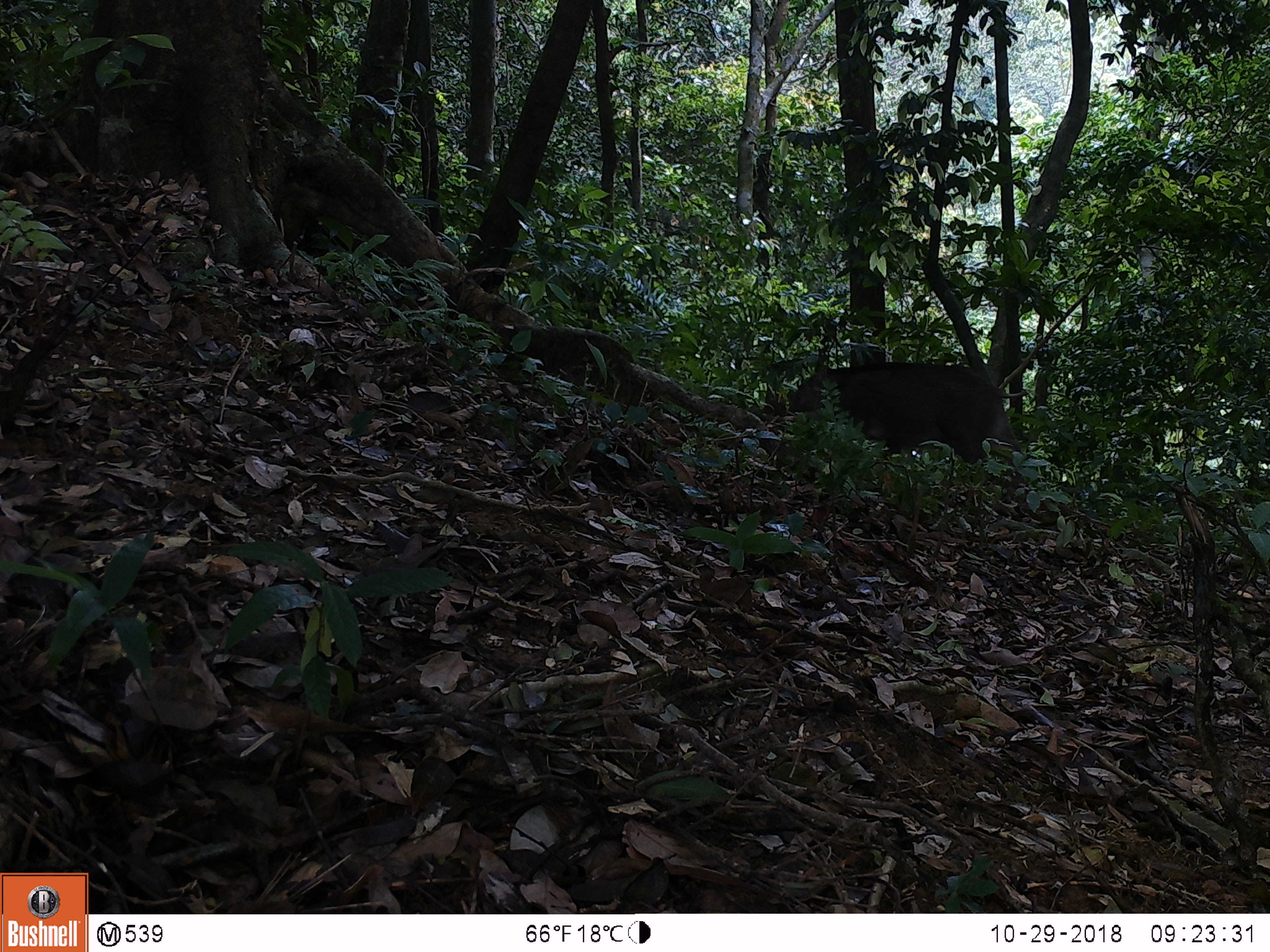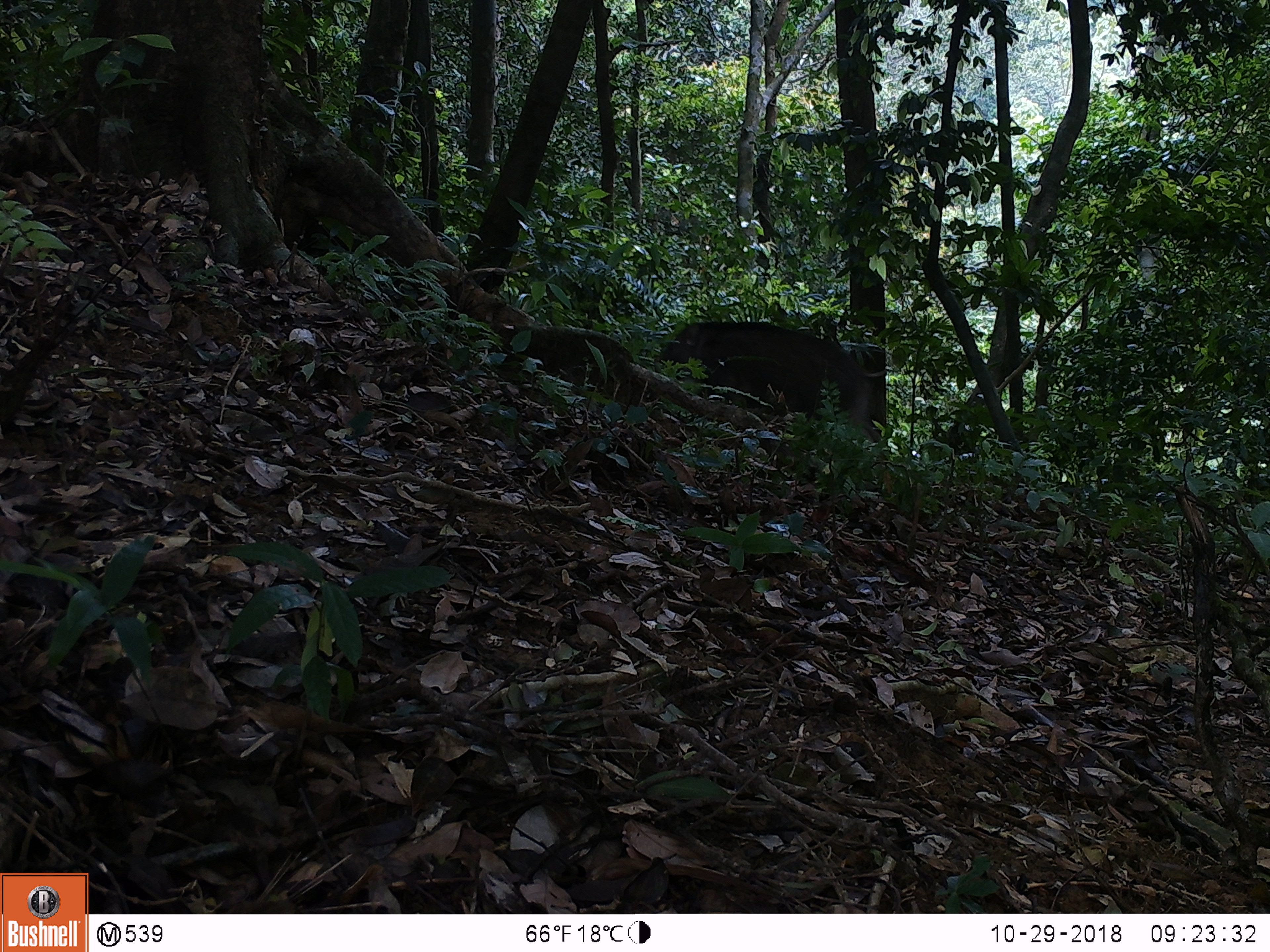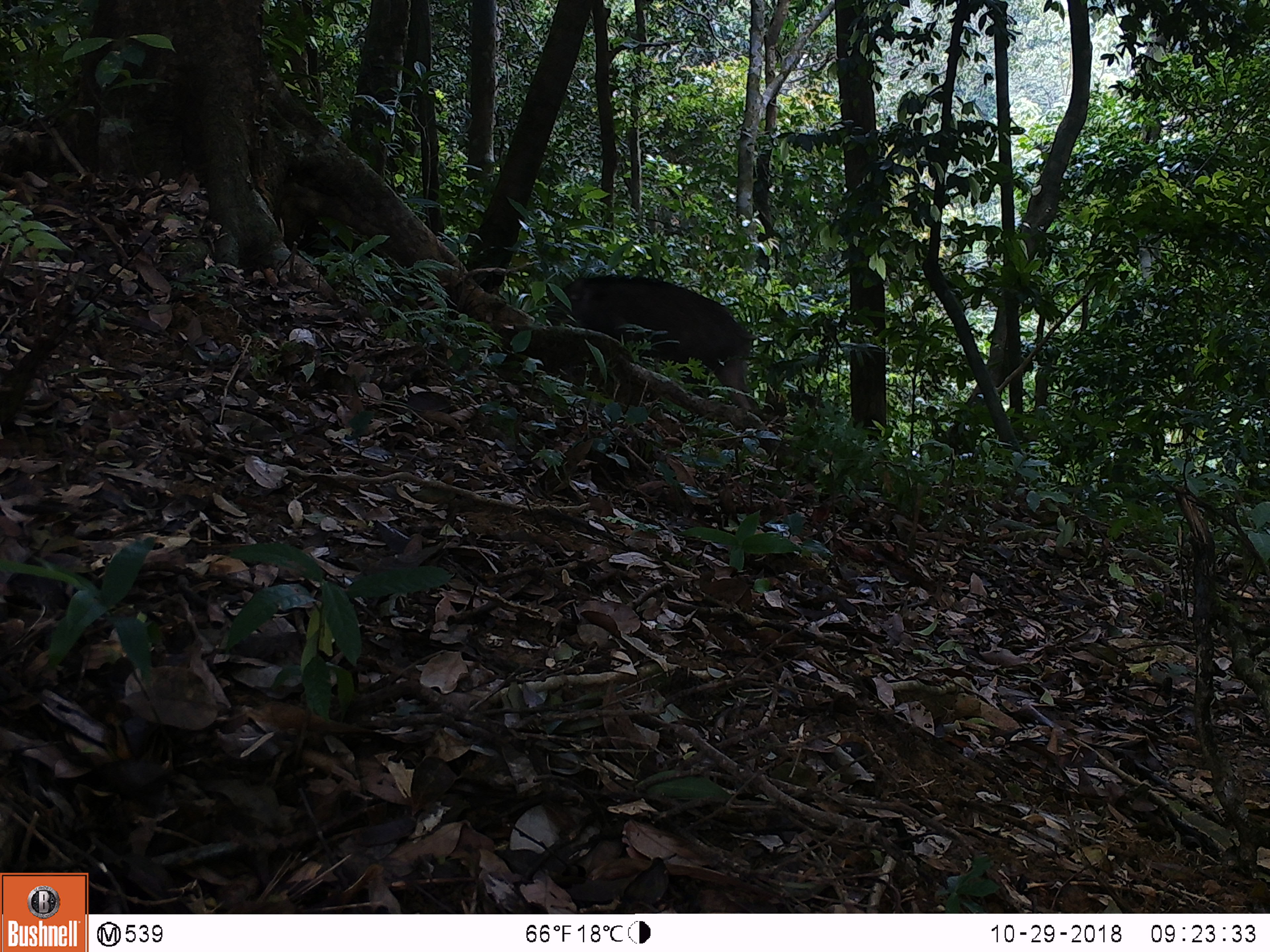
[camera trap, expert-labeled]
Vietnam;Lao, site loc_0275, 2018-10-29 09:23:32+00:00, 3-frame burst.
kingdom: Animalia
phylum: Chordata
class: Mammalia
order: Artiodactyla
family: Suidae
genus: Sus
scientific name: Sus scrofa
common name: eurasian wild pig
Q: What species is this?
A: Eurasian wild pig (Sus scrofa).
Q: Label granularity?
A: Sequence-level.